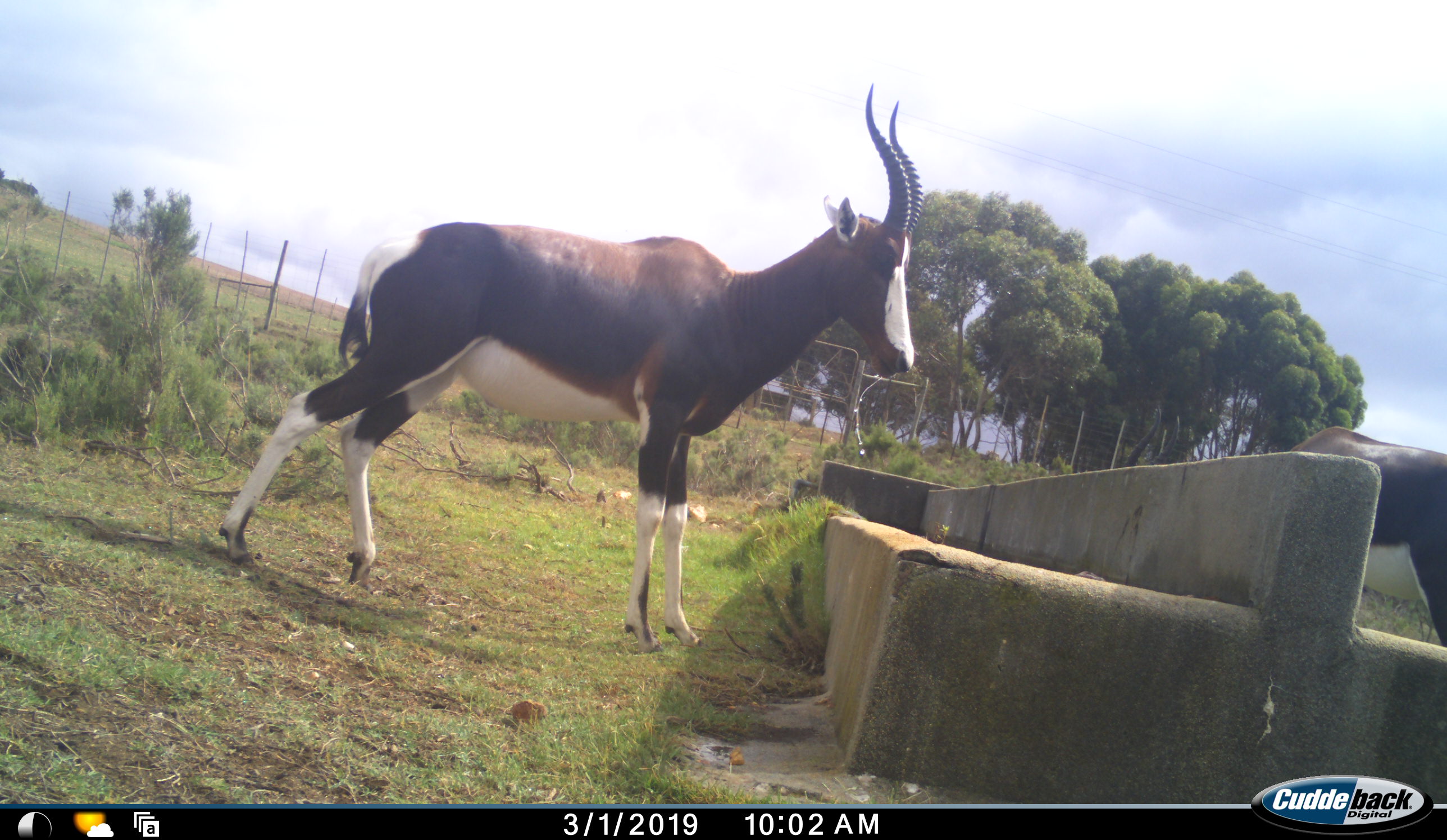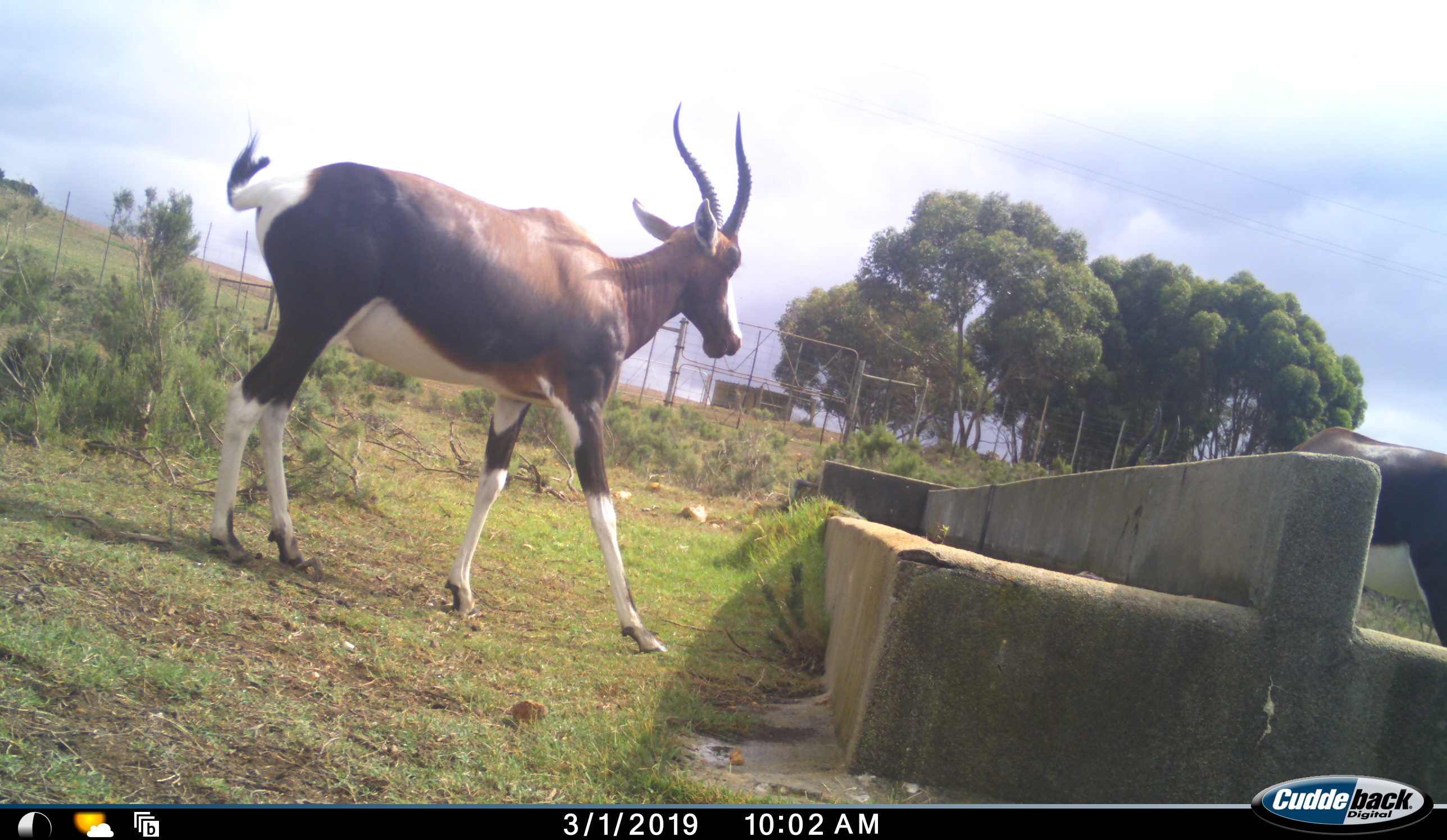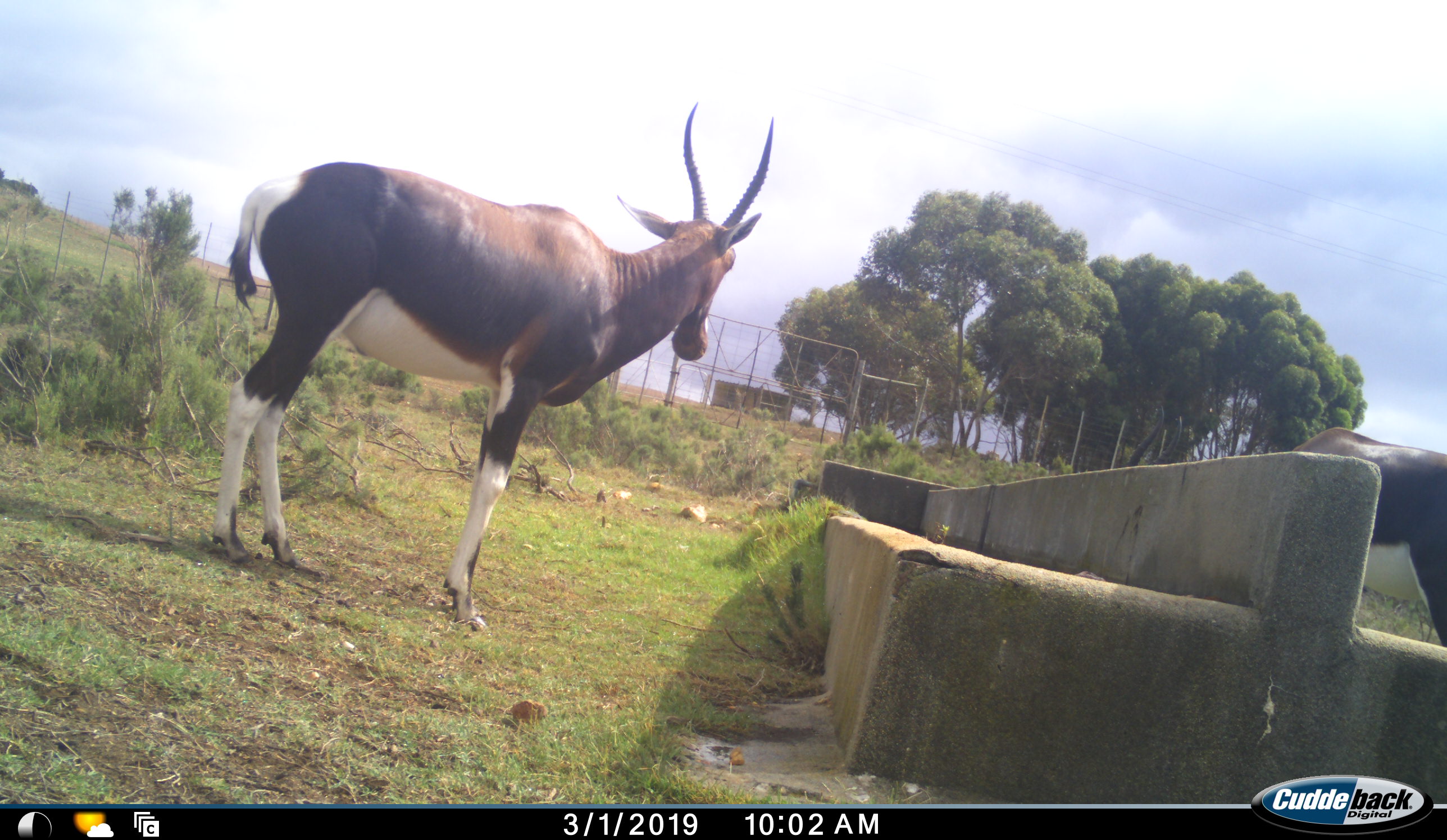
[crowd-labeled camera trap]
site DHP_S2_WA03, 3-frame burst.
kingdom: Animalia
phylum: Chordata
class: Mammalia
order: Artiodactyla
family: Bovidae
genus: Damaliscus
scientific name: Damaliscus pygargus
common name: bontebok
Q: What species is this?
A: Bontebok (Damaliscus pygargus).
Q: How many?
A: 2.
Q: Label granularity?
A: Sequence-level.